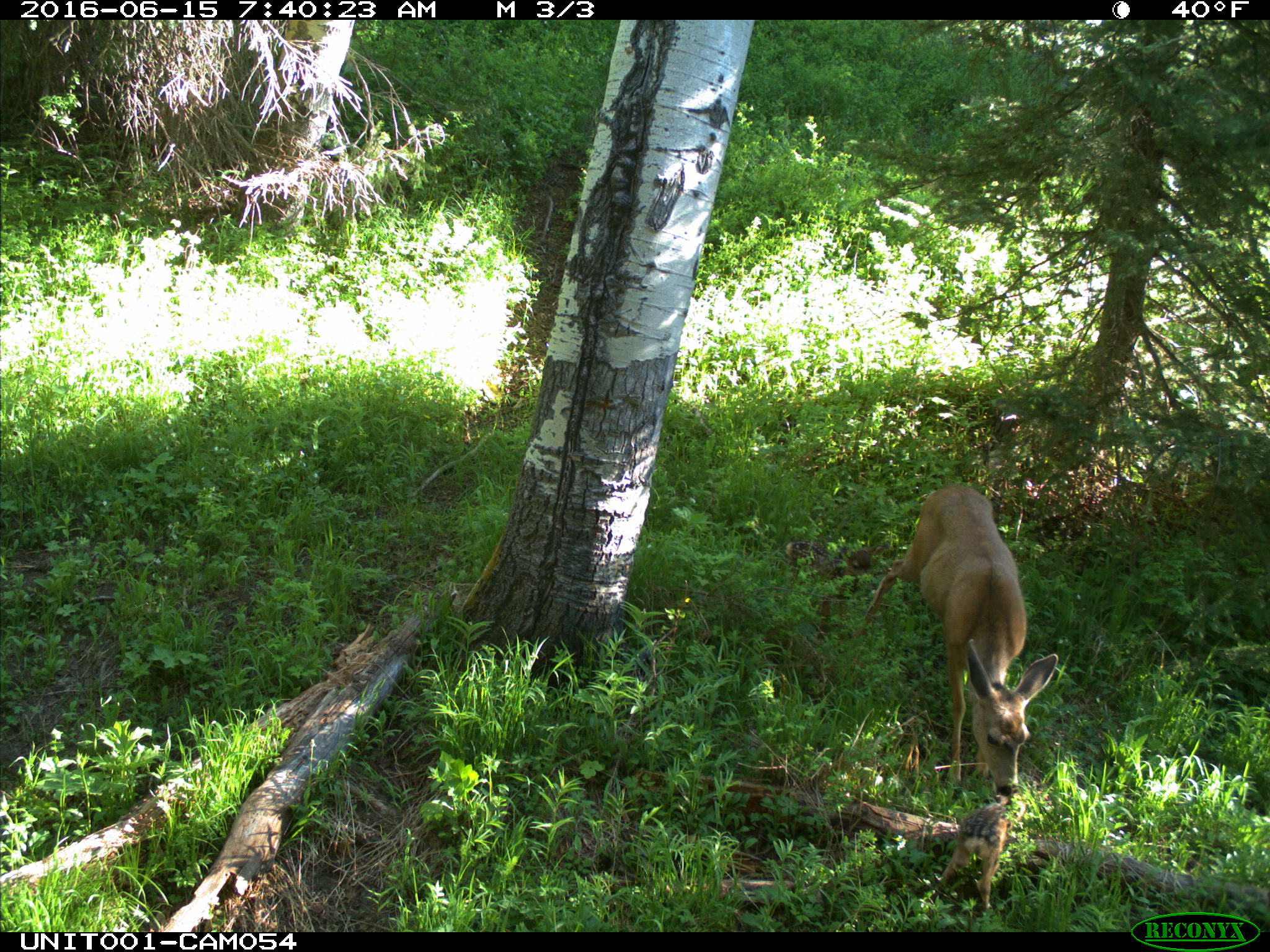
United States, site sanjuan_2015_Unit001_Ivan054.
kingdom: Animalia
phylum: Chordata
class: Mammalia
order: Artiodactyla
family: Cervidae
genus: Odocoileus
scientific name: Odocoileus hemionus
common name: mule deer